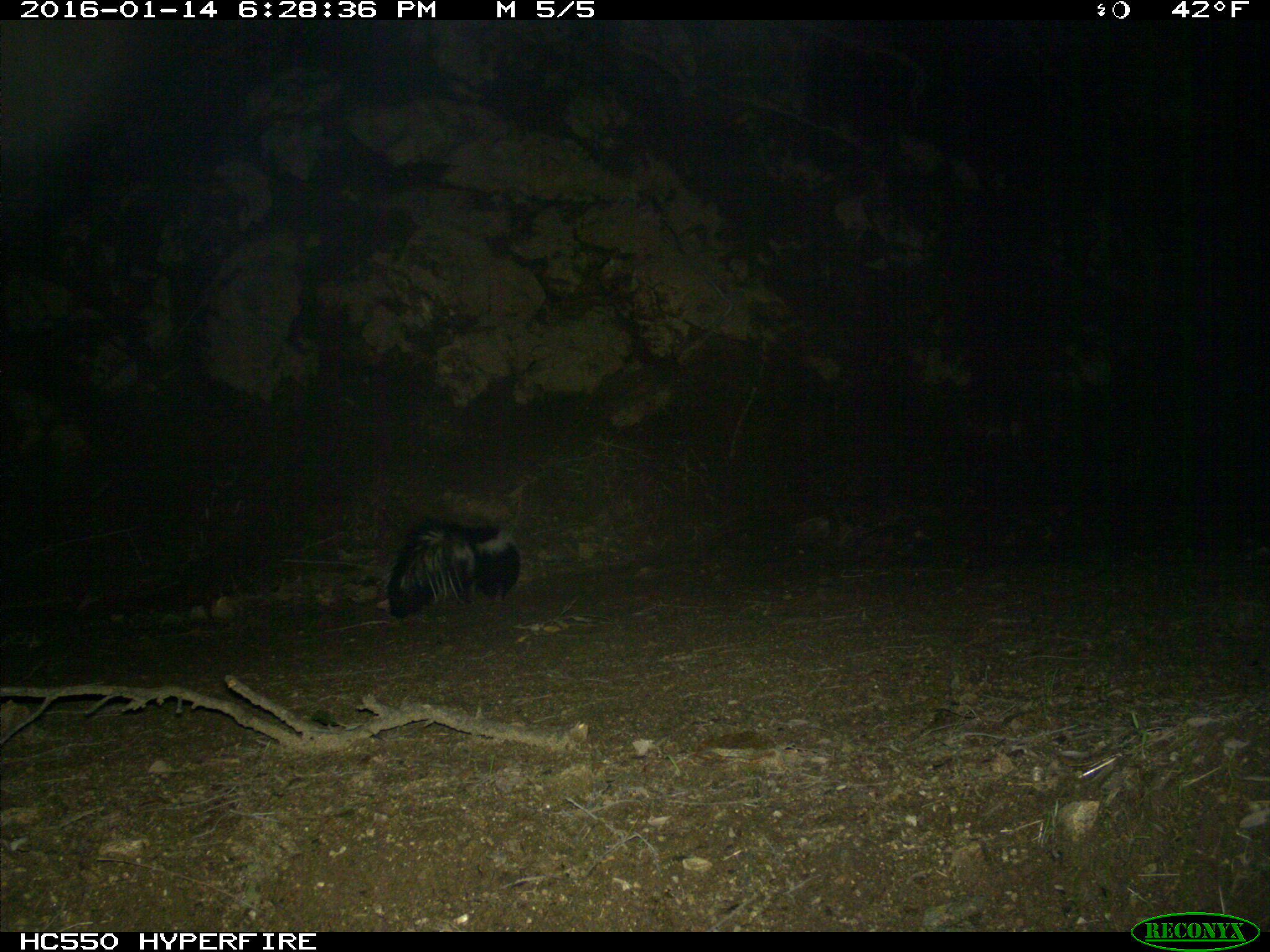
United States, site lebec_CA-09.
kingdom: Animalia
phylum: Chordata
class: Mammalia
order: Carnivora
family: Mephitidae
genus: Mephitis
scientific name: Mephitis mephitis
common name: striped skunk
Mephitis mephitis (striped skunk).